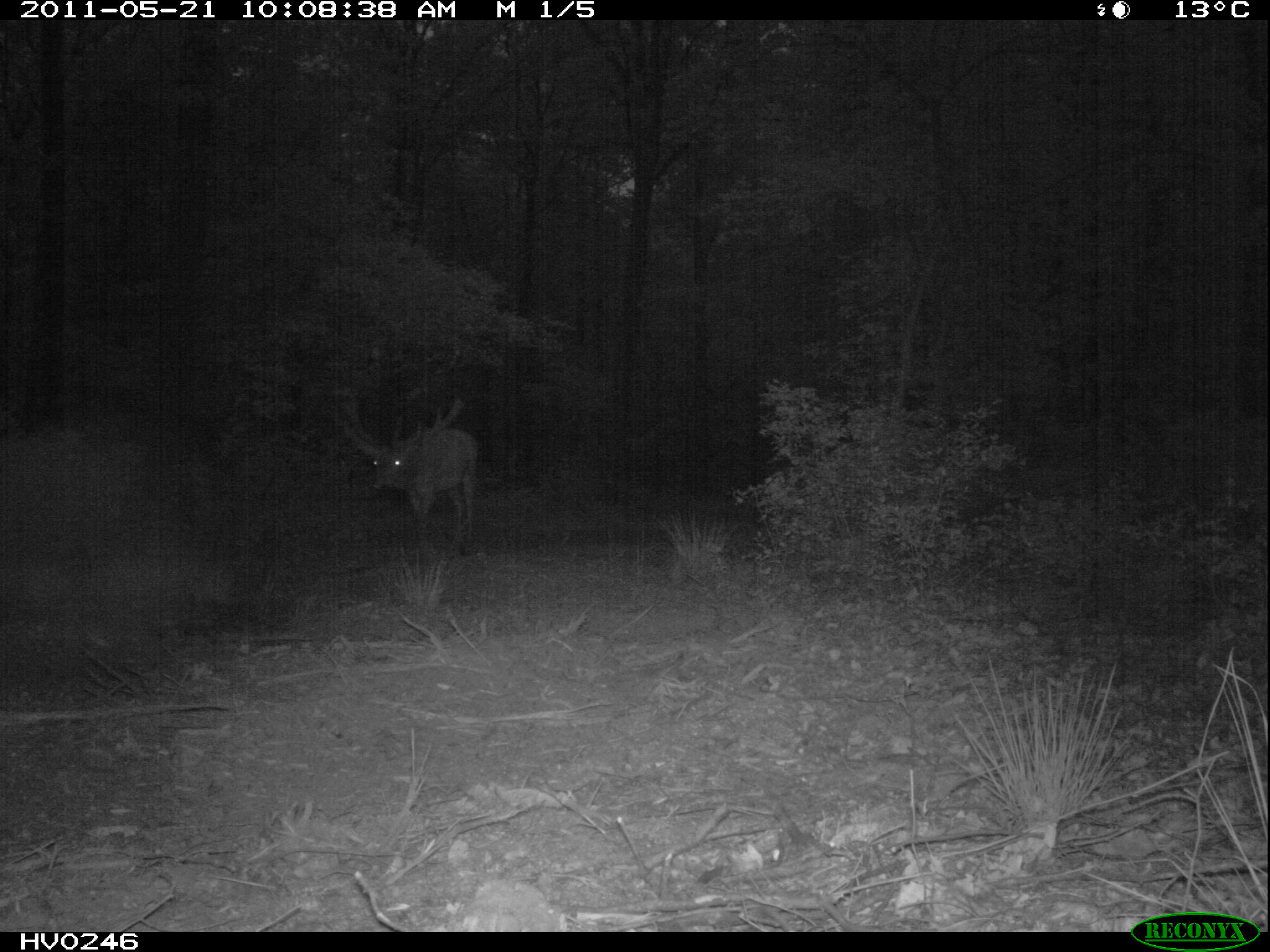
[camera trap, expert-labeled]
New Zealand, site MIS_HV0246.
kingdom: Animalia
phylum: Chordata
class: Mammalia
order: Artiodactyla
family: Cervidae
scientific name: Cervidae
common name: deer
Deer (Cervidae).